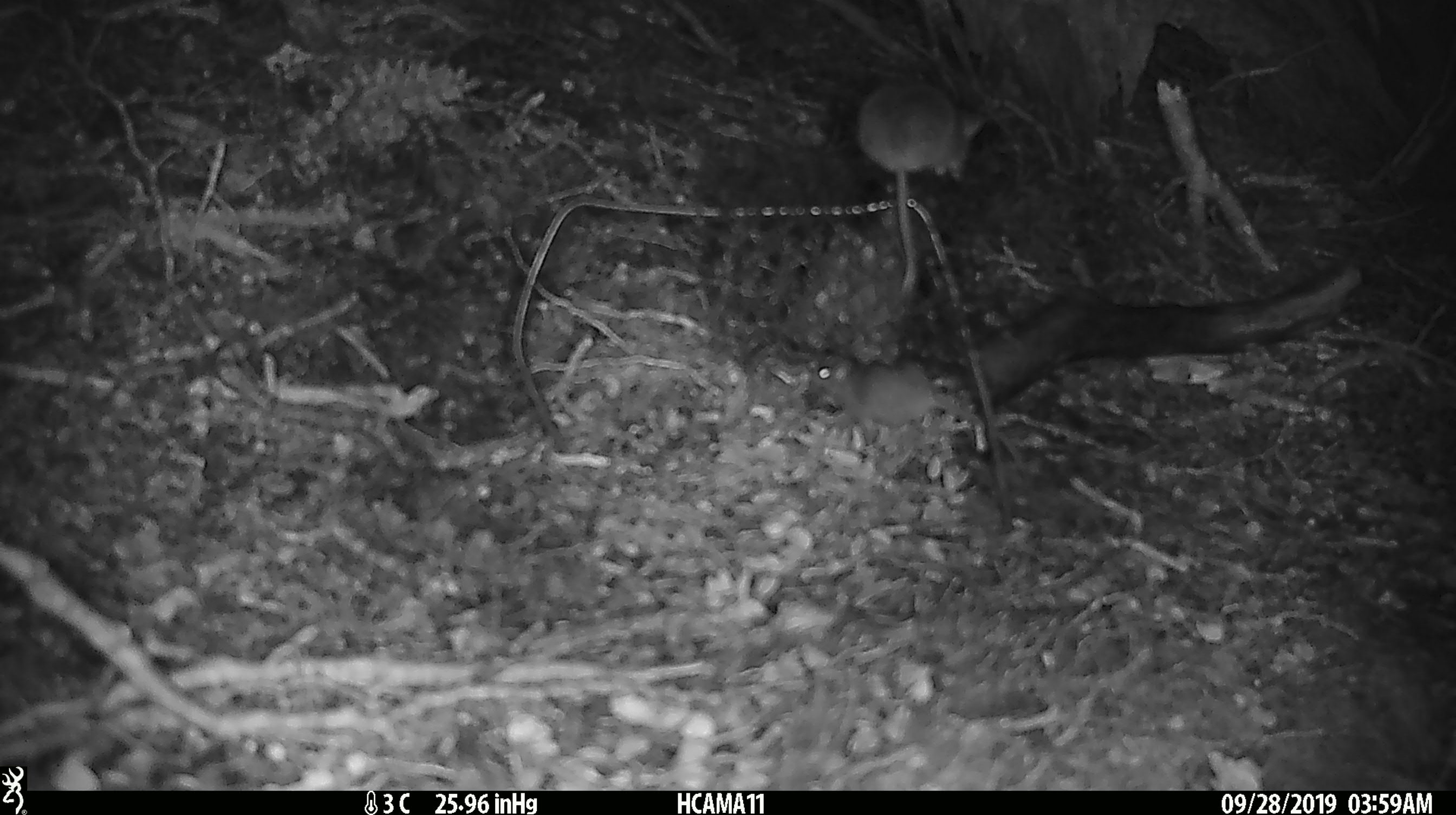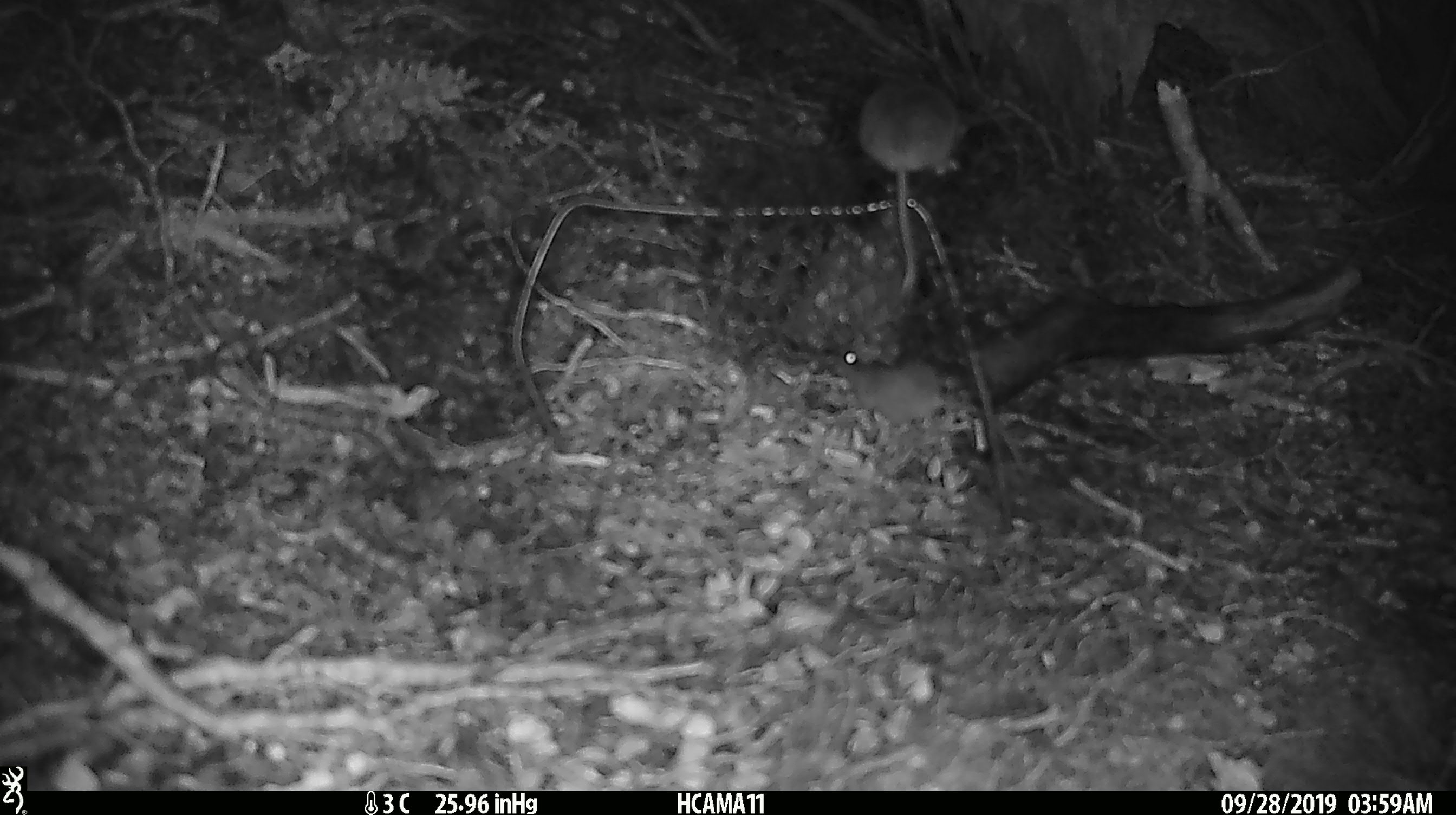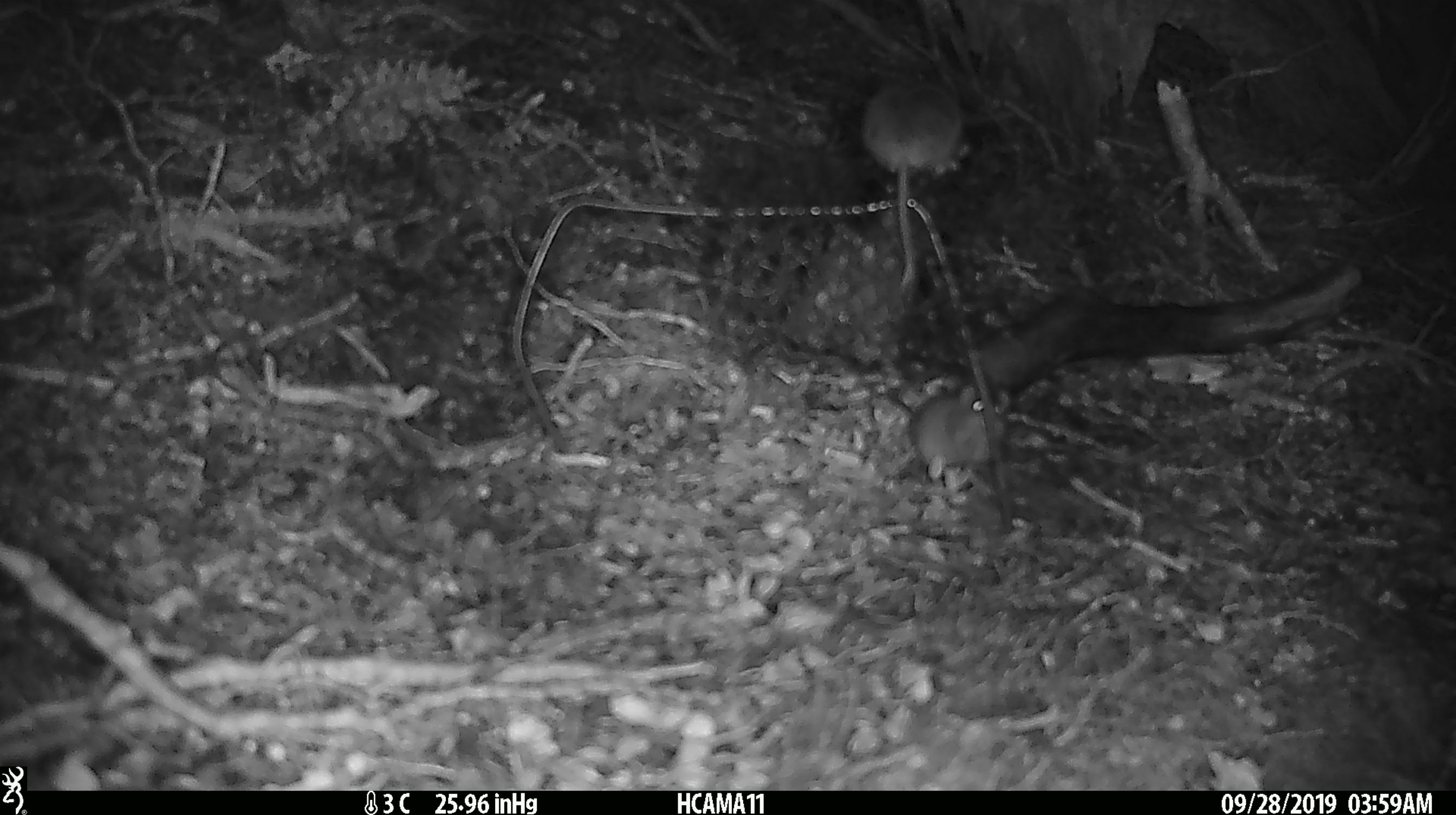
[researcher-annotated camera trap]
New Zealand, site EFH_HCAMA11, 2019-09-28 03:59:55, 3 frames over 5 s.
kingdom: Animalia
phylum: Chordata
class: Mammalia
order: Rodentia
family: Muridae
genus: Mus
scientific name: Mus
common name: mouse